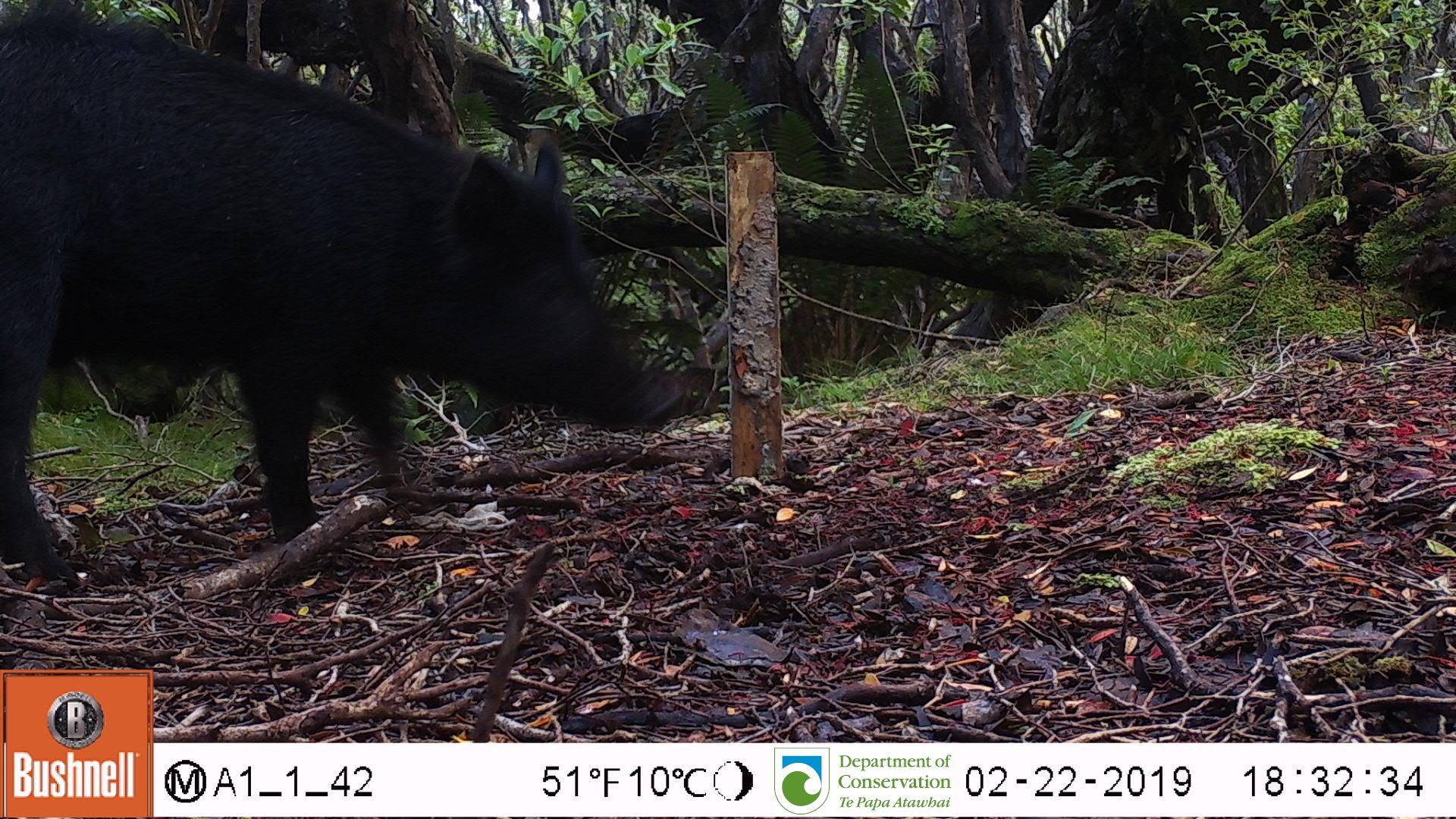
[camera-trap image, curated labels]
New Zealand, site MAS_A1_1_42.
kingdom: Animalia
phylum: Chordata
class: Mammalia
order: Artiodactyla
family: Suidae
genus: Sus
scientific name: Sus scrofa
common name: pig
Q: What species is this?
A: Pig (Sus scrofa).